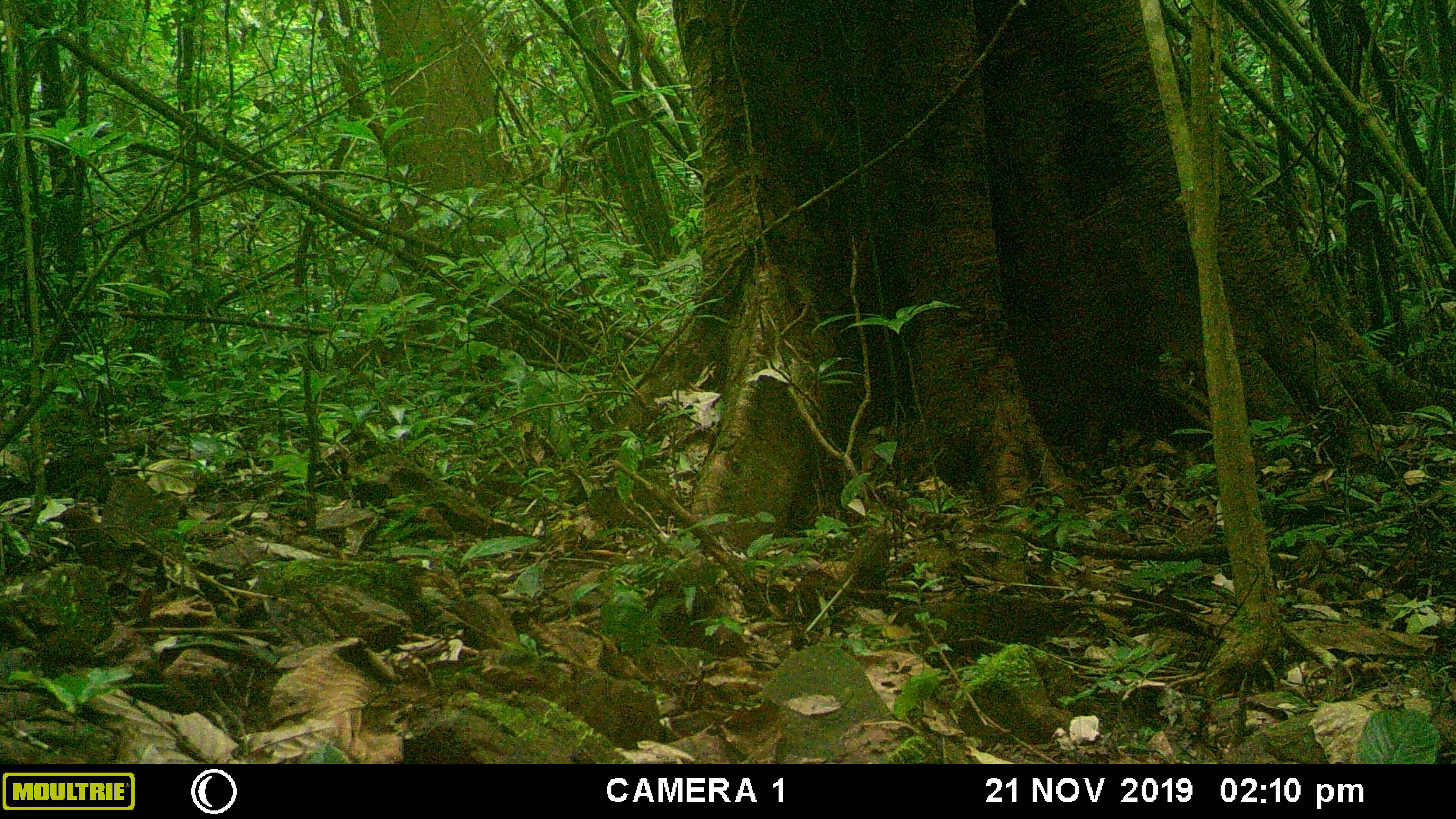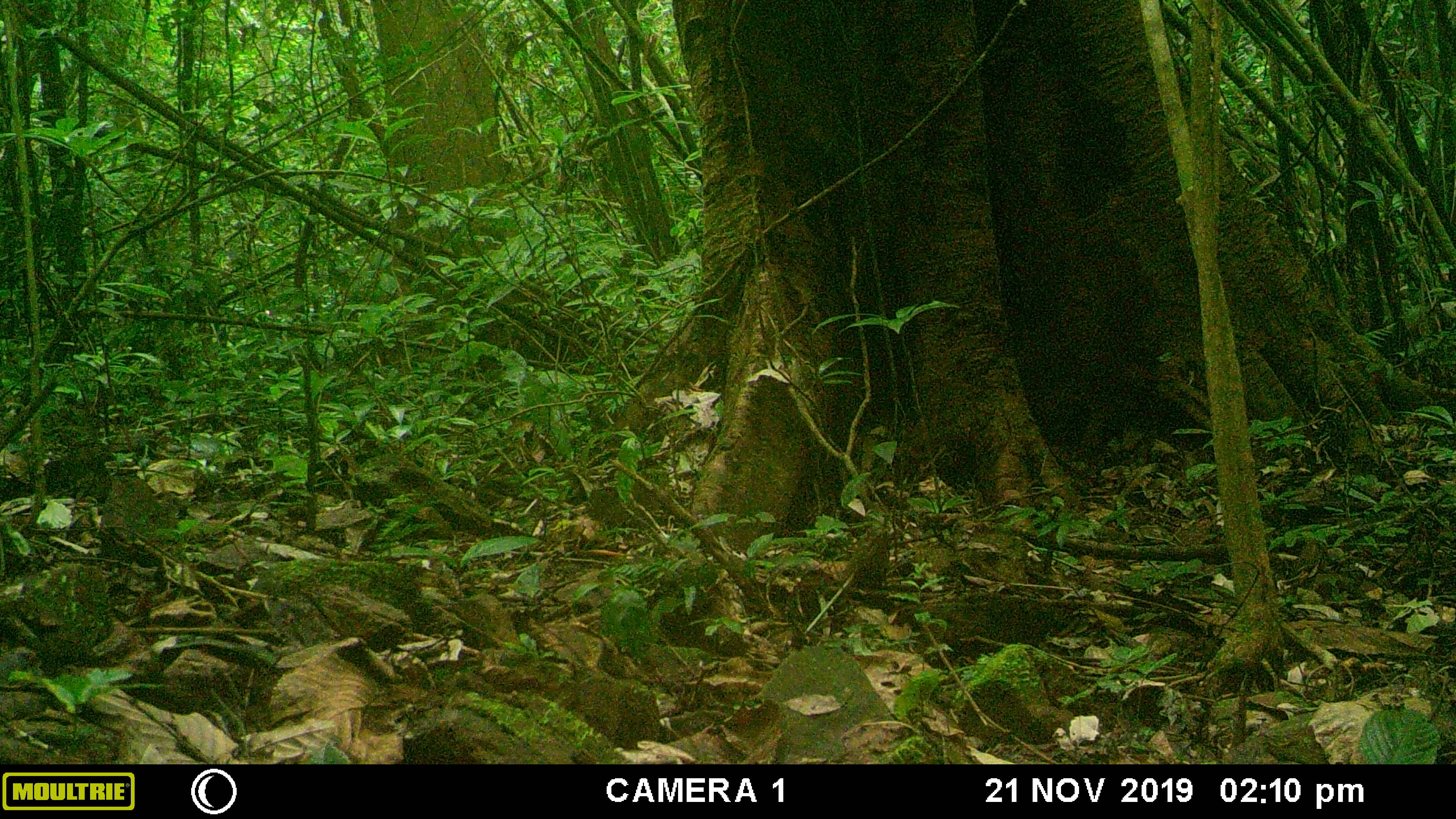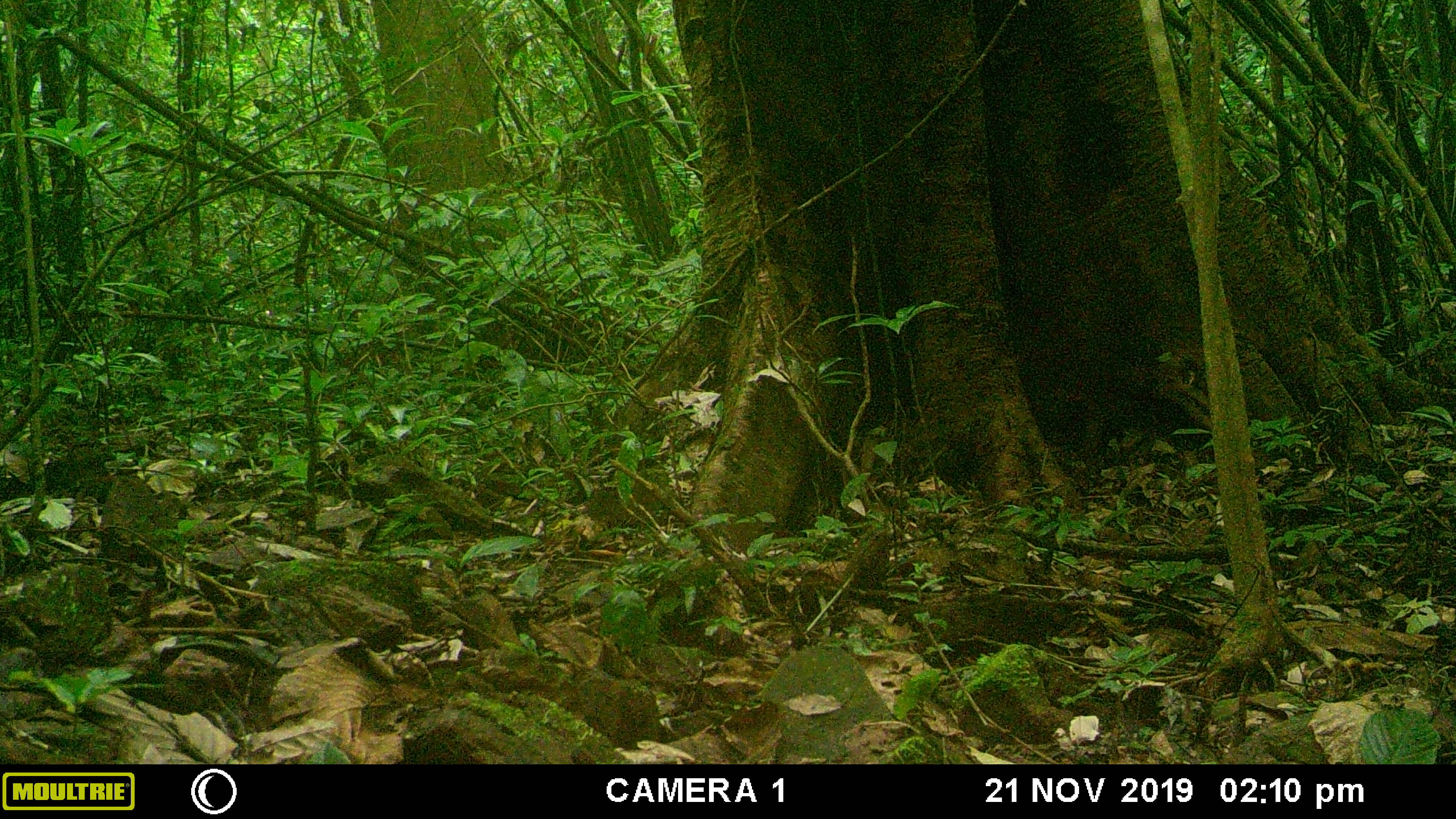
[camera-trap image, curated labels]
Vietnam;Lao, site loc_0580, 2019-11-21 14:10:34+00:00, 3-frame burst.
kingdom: Animalia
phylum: Chordata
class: Aves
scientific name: Aves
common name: bird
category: unidentified bird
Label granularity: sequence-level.